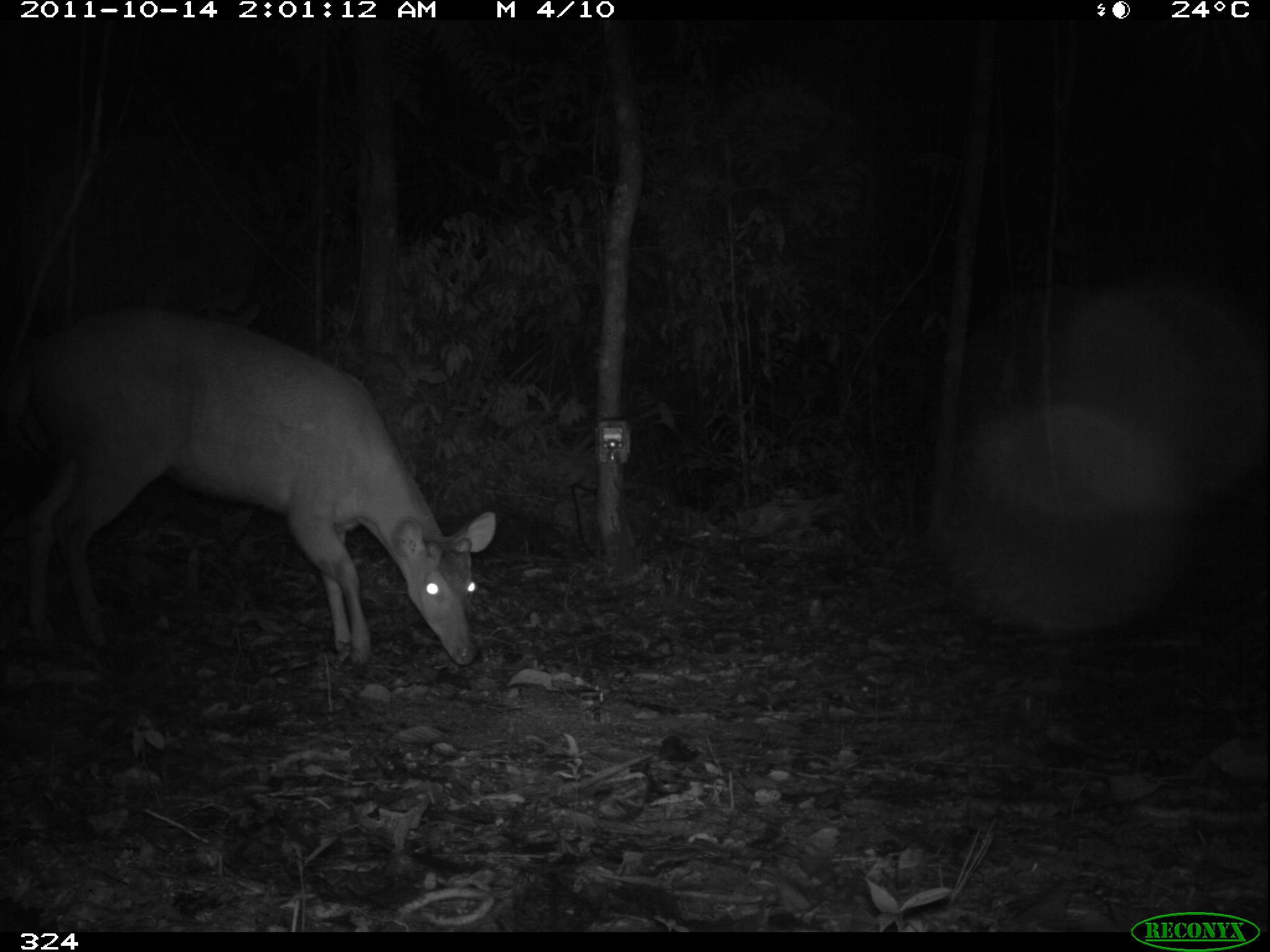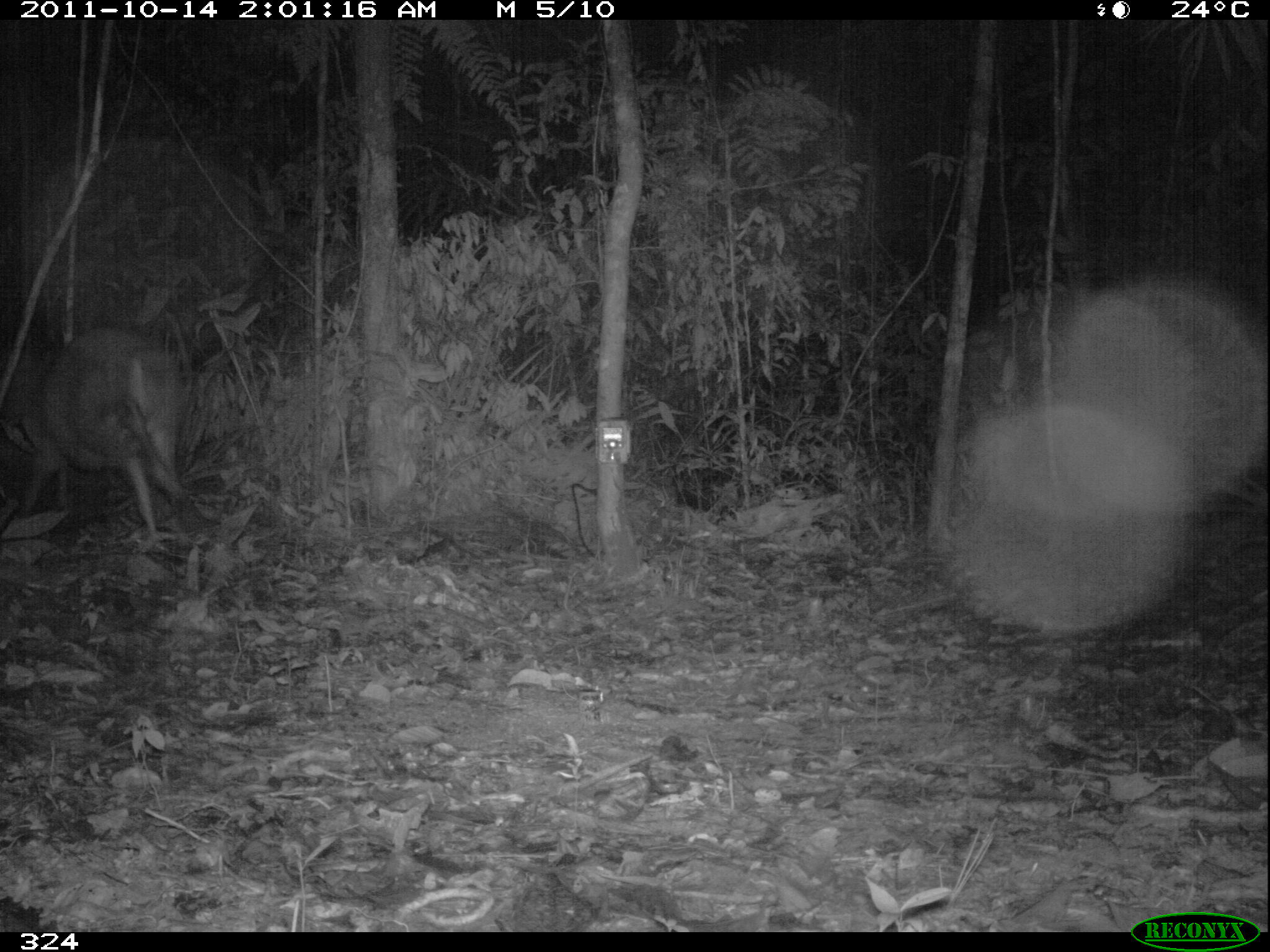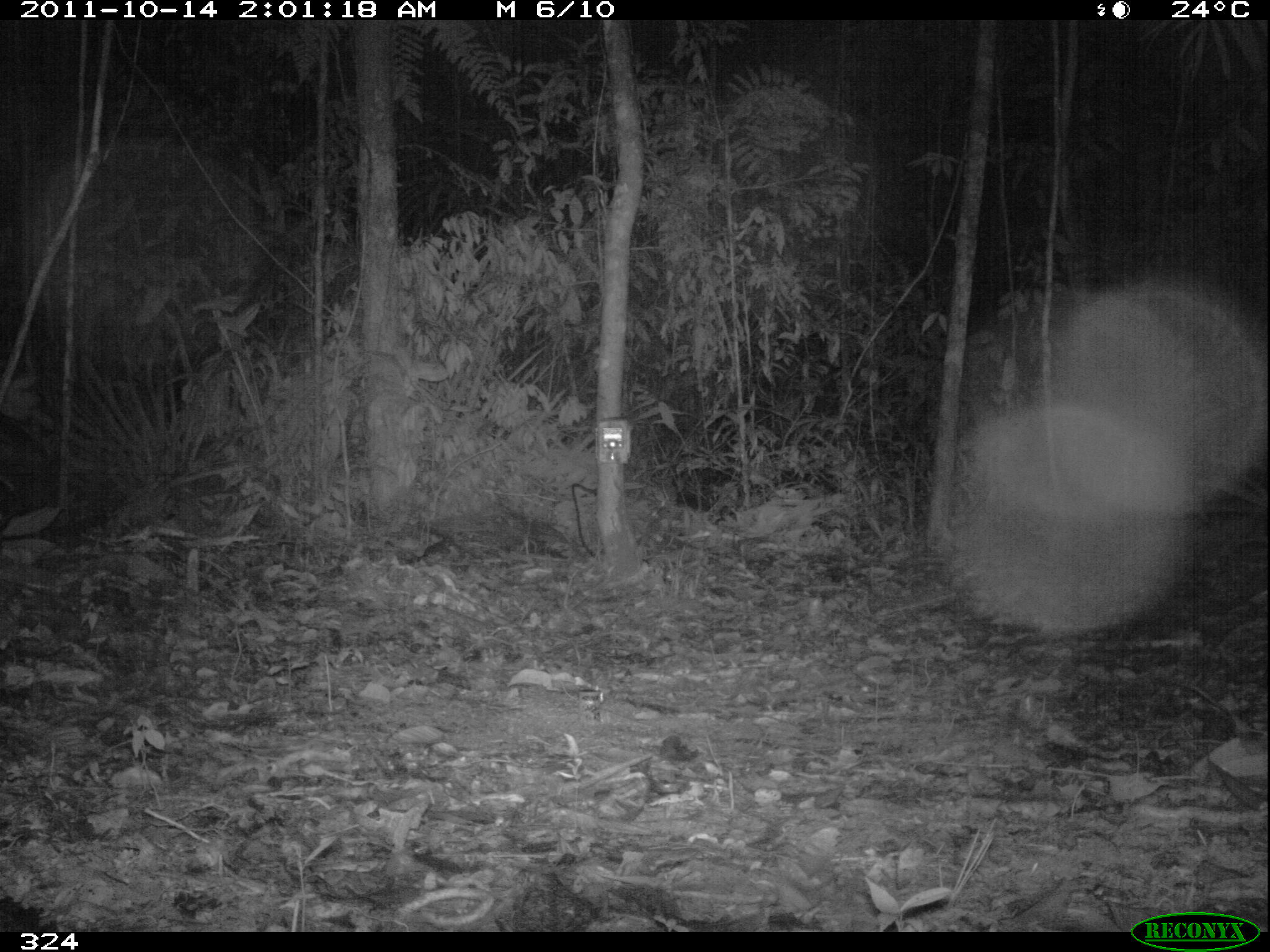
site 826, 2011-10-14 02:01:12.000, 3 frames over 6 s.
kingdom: Animalia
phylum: Chordata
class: Mammalia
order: Artiodactyla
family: Cervidae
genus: Mazama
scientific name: Mazama americana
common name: red brocket